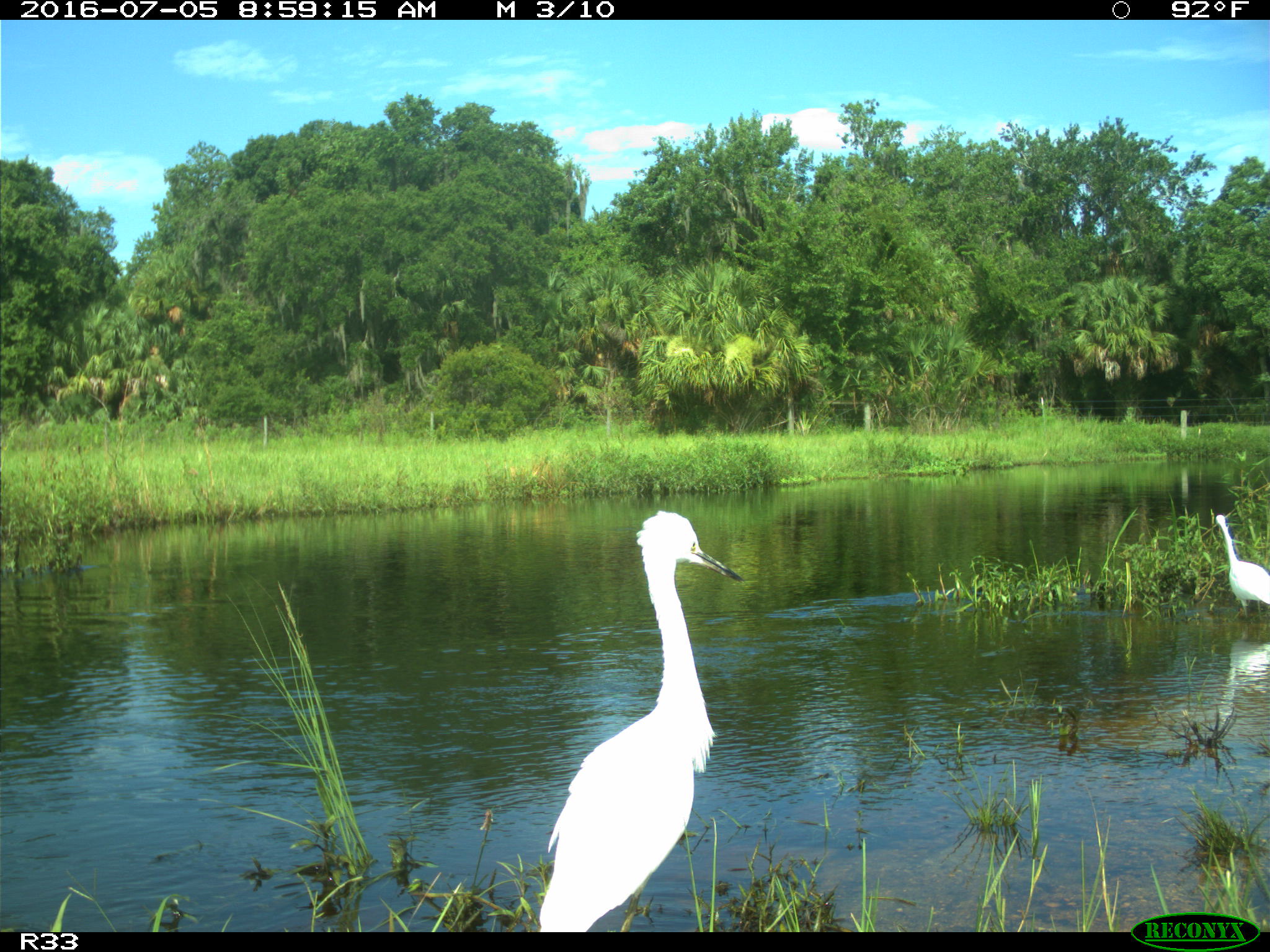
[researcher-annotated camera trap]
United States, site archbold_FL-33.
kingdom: Animalia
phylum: Chordata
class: Aves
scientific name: Aves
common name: birds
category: unidentified bird